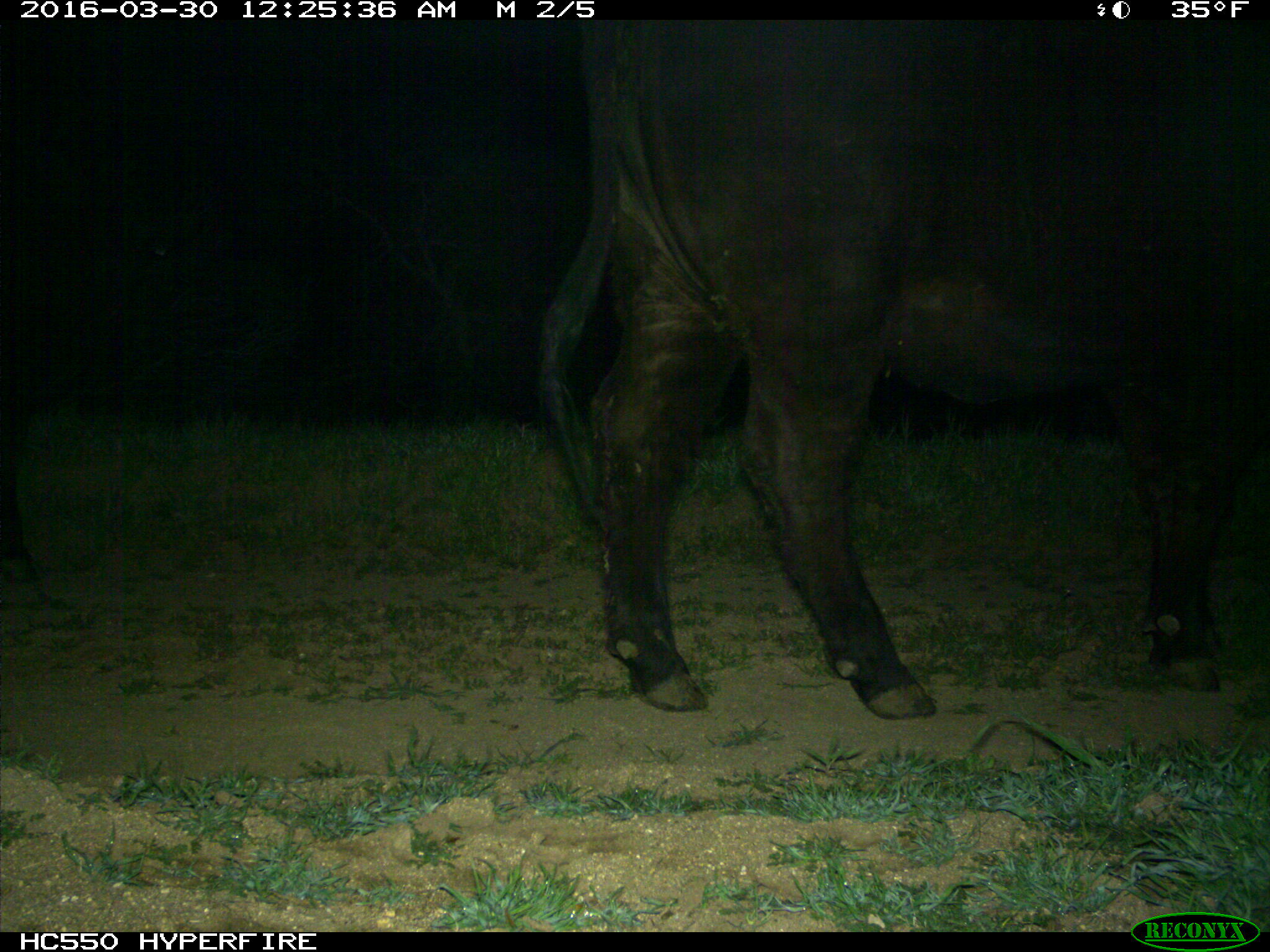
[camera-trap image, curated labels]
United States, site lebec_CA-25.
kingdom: Animalia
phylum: Chordata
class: Mammalia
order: Artiodactyla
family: Bovidae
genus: Bos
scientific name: Bos taurus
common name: domestic cow